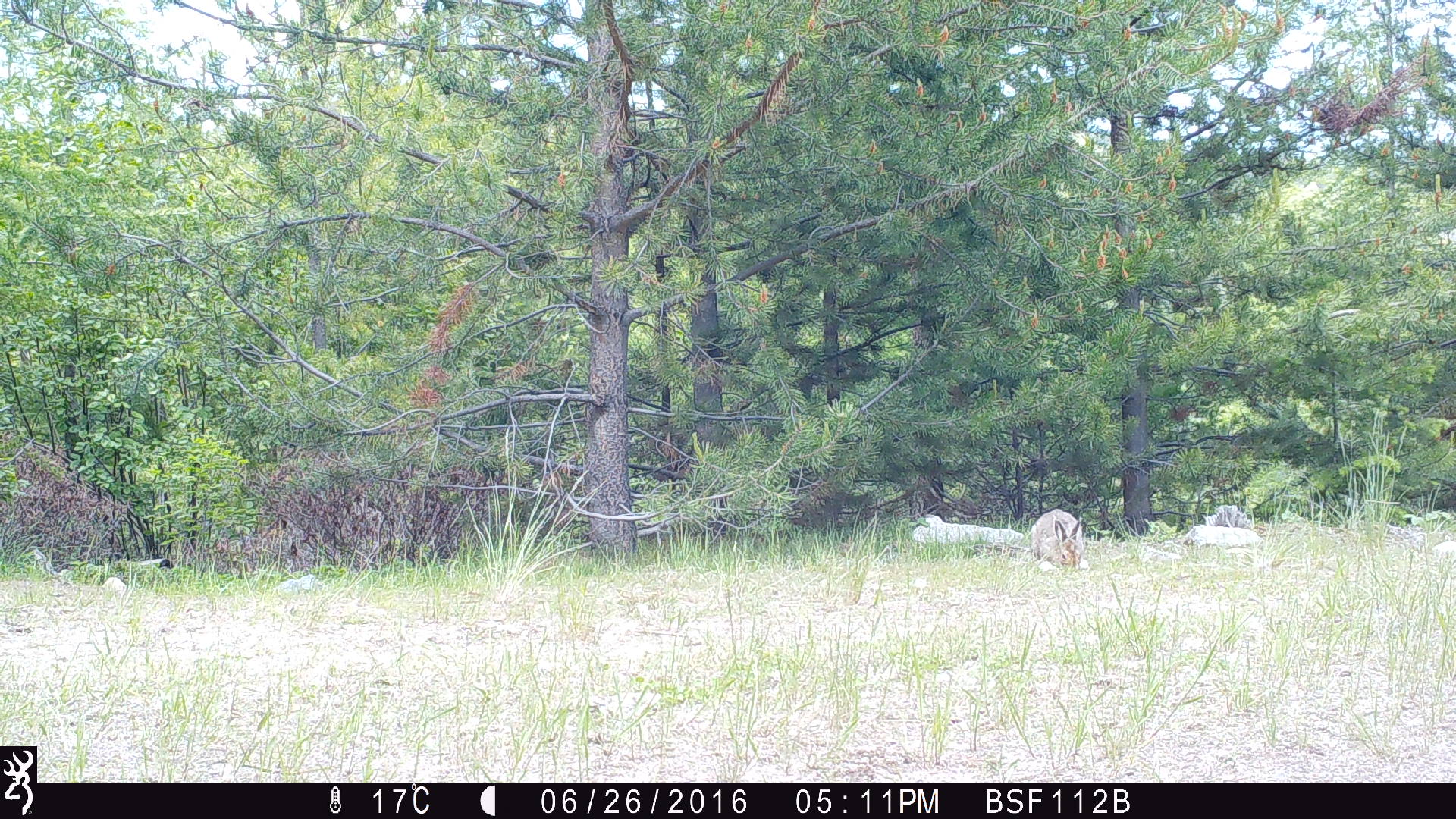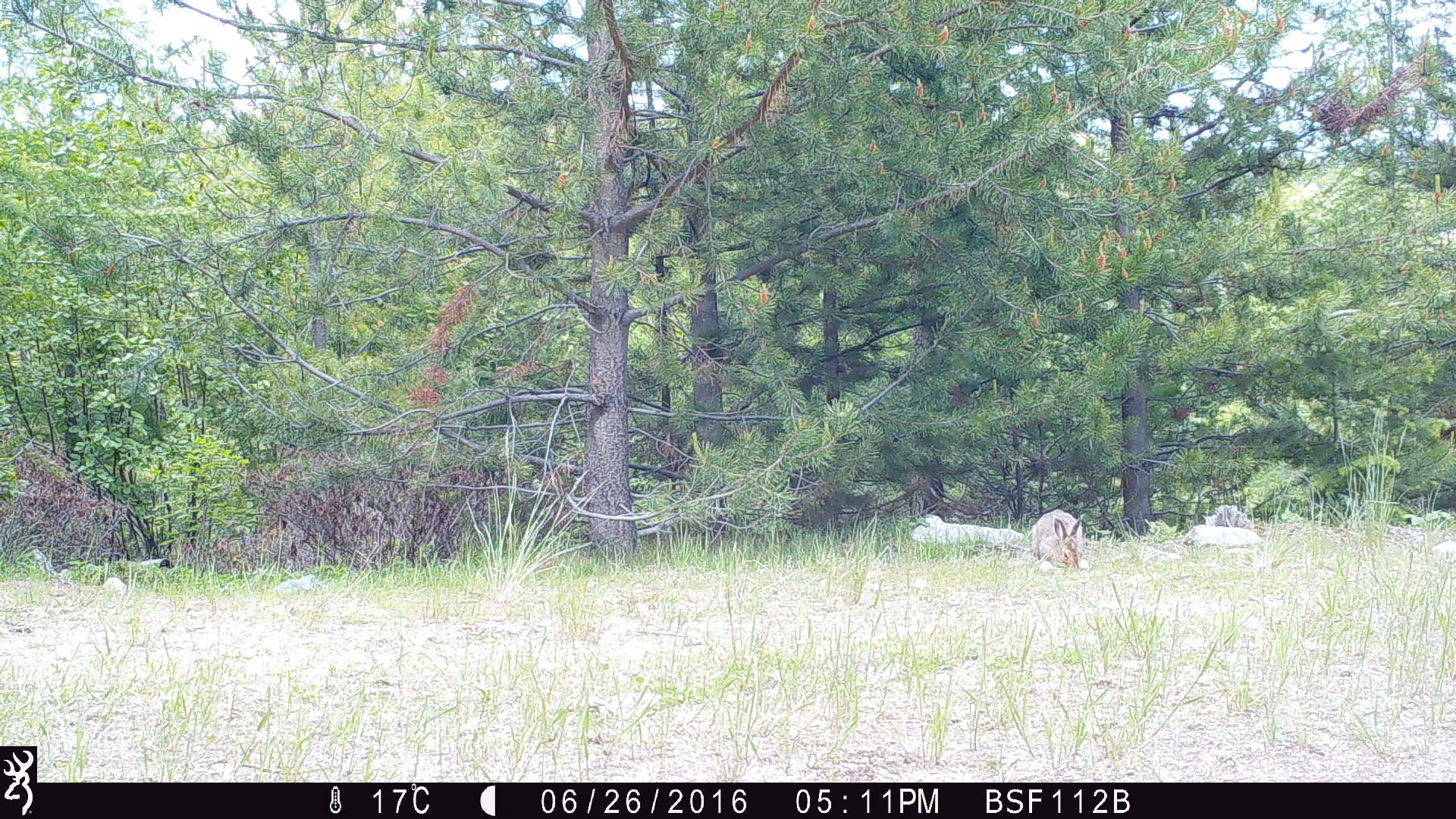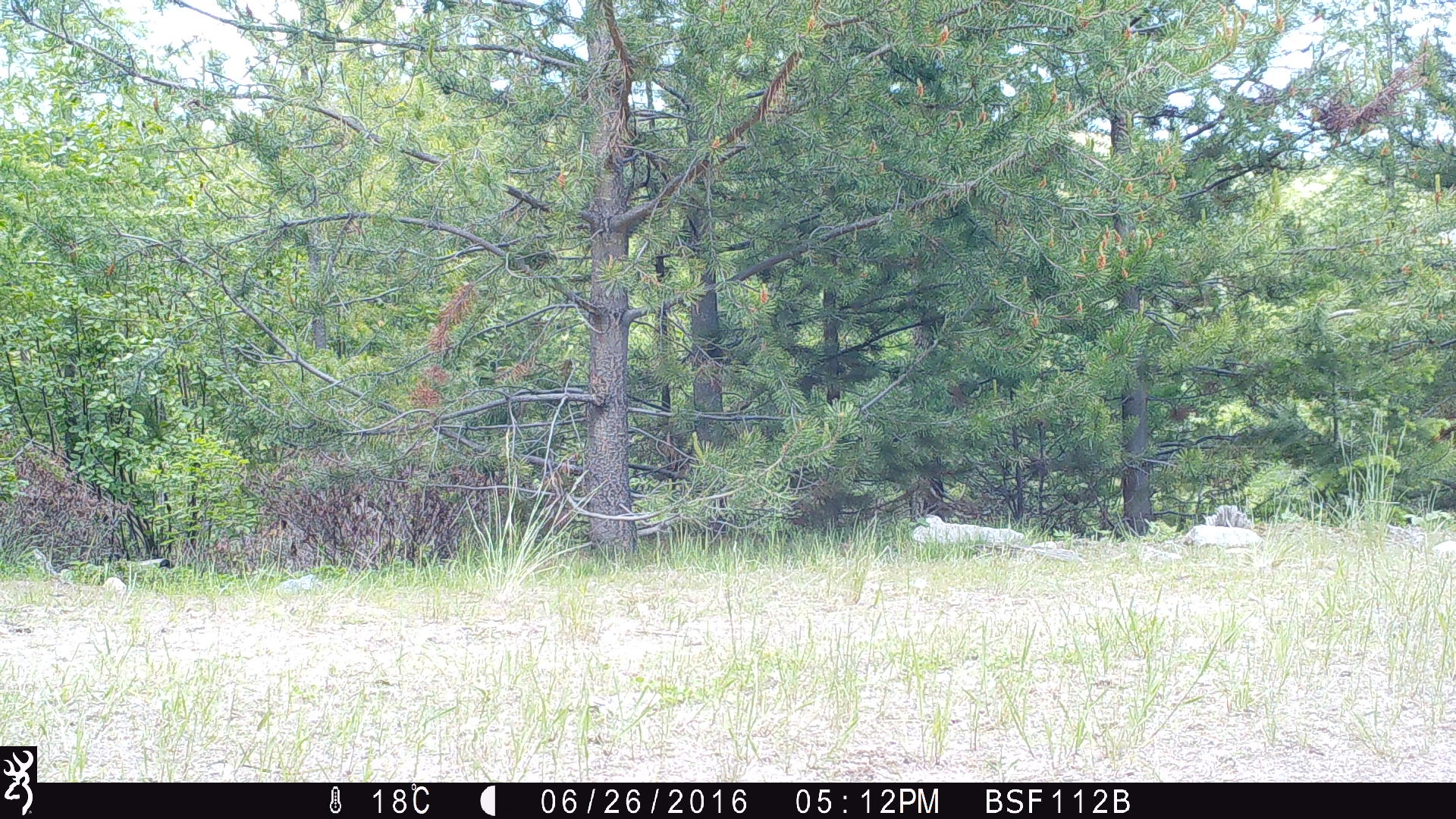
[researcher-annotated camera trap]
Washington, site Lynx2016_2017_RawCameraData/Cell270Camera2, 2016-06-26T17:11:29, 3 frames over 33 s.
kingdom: Animalia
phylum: Chordata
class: Mammalia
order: Lagomorpha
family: Leporidae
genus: Lepus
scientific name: Lepus americanus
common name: snowshoe hare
Lepus americanus (snowshoe hare). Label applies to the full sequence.